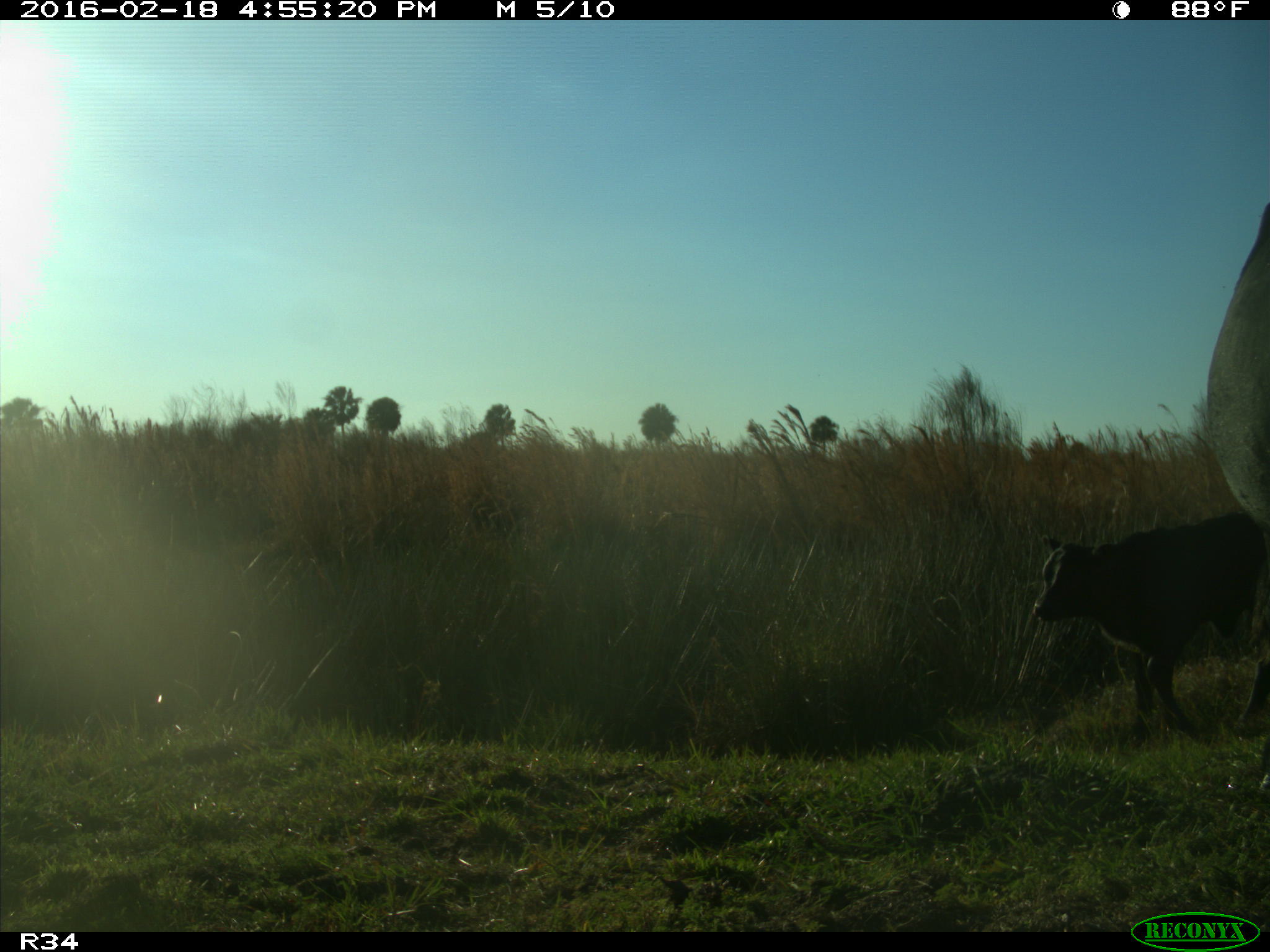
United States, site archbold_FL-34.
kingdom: Animalia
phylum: Chordata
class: Mammalia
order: Artiodactyla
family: Bovidae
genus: Bos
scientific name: Bos taurus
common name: domestic cow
Bos taurus (domestic cow).